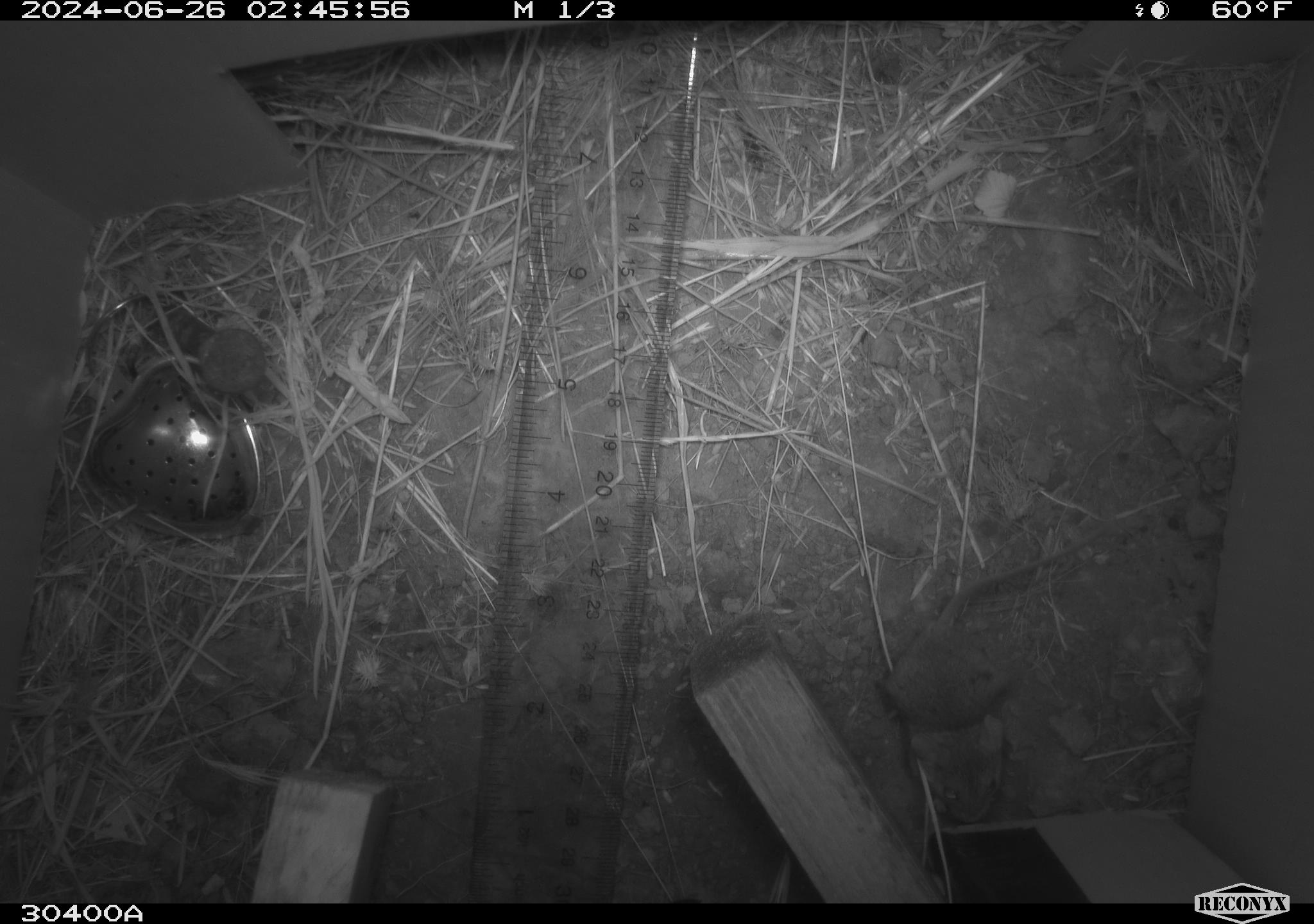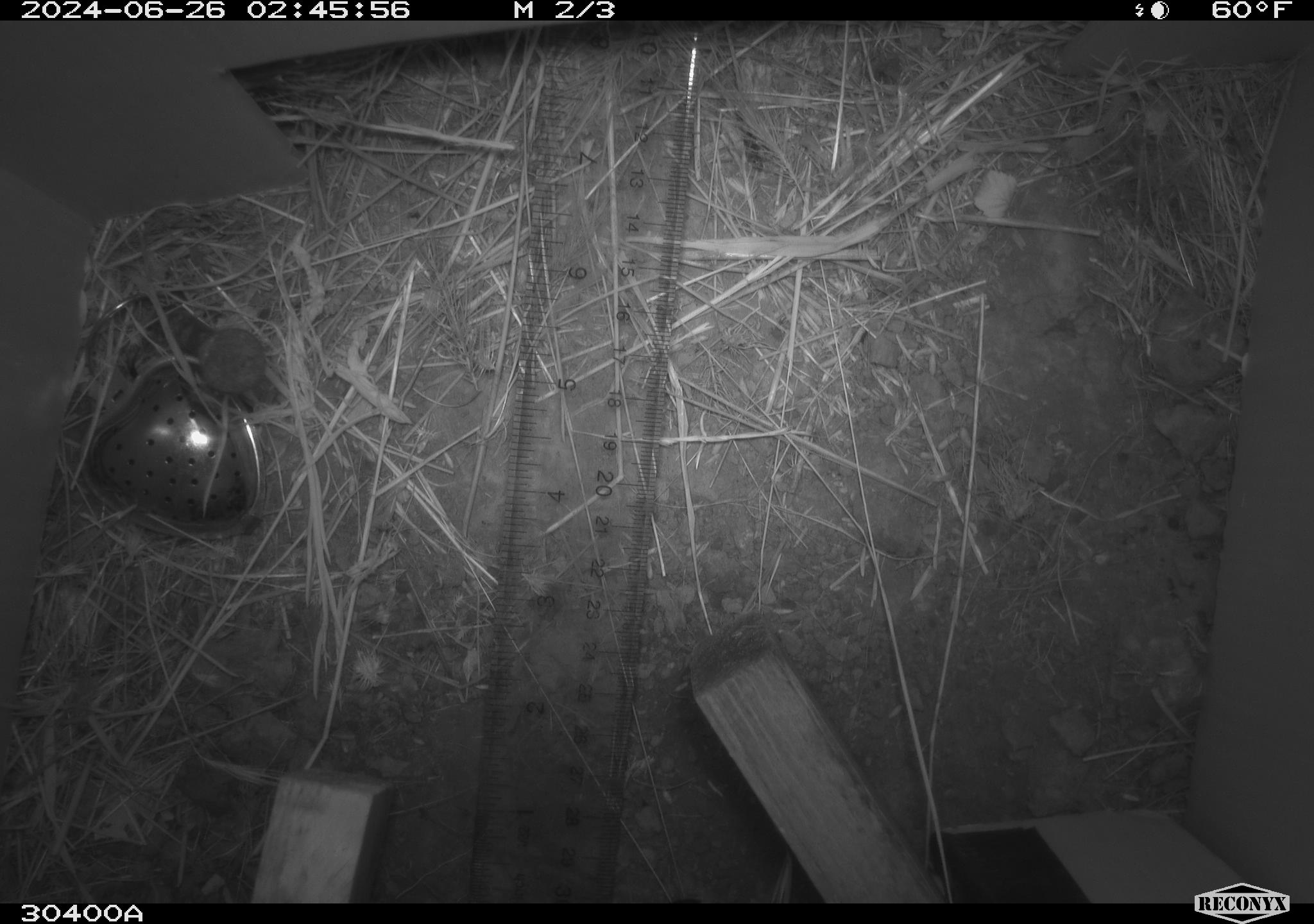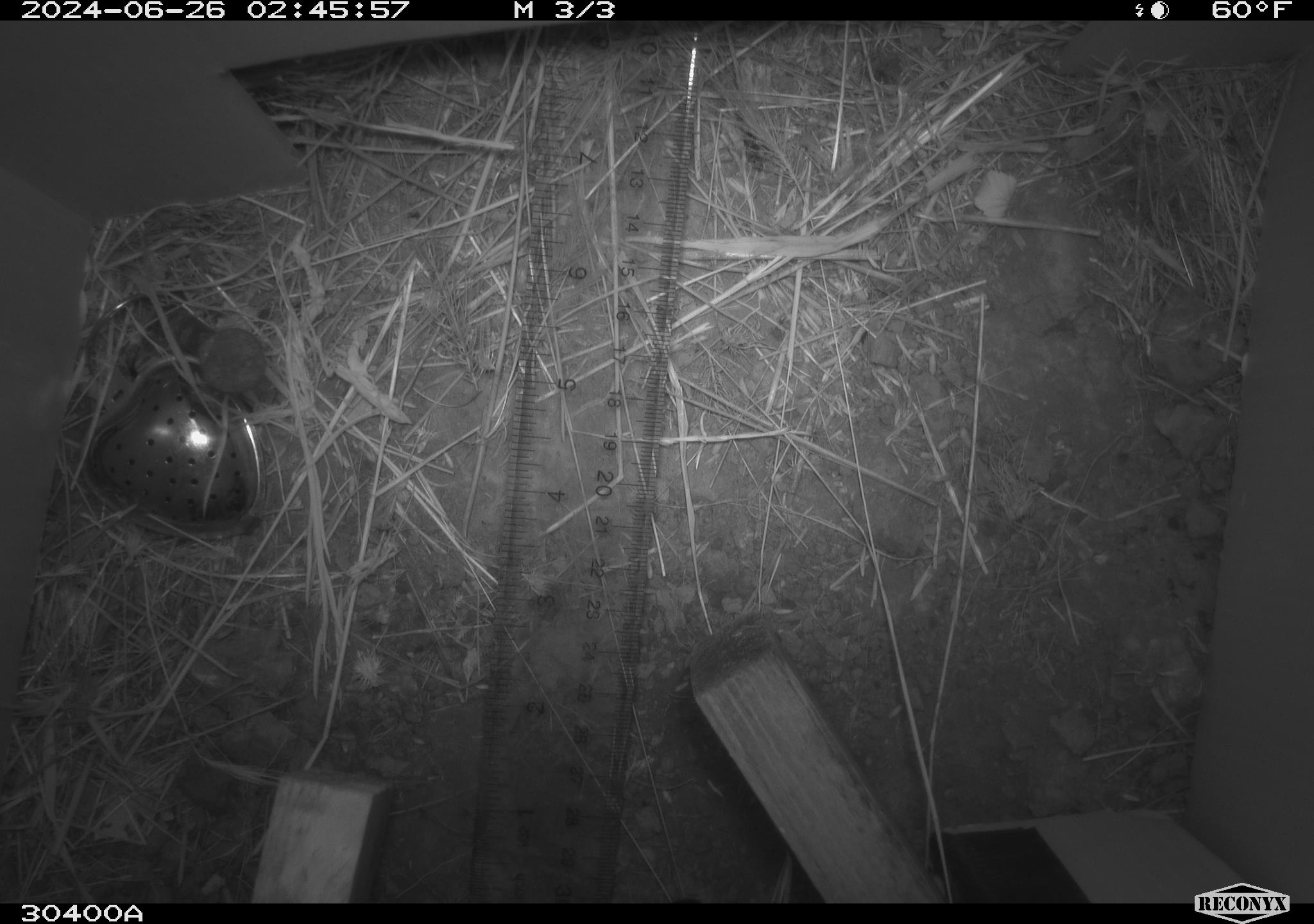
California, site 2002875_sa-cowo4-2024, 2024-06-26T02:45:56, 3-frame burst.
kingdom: Animalia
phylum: Chordata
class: Mammalia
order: Rodentia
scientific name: Rodentia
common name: mouse species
Mouse species (Rodentia).